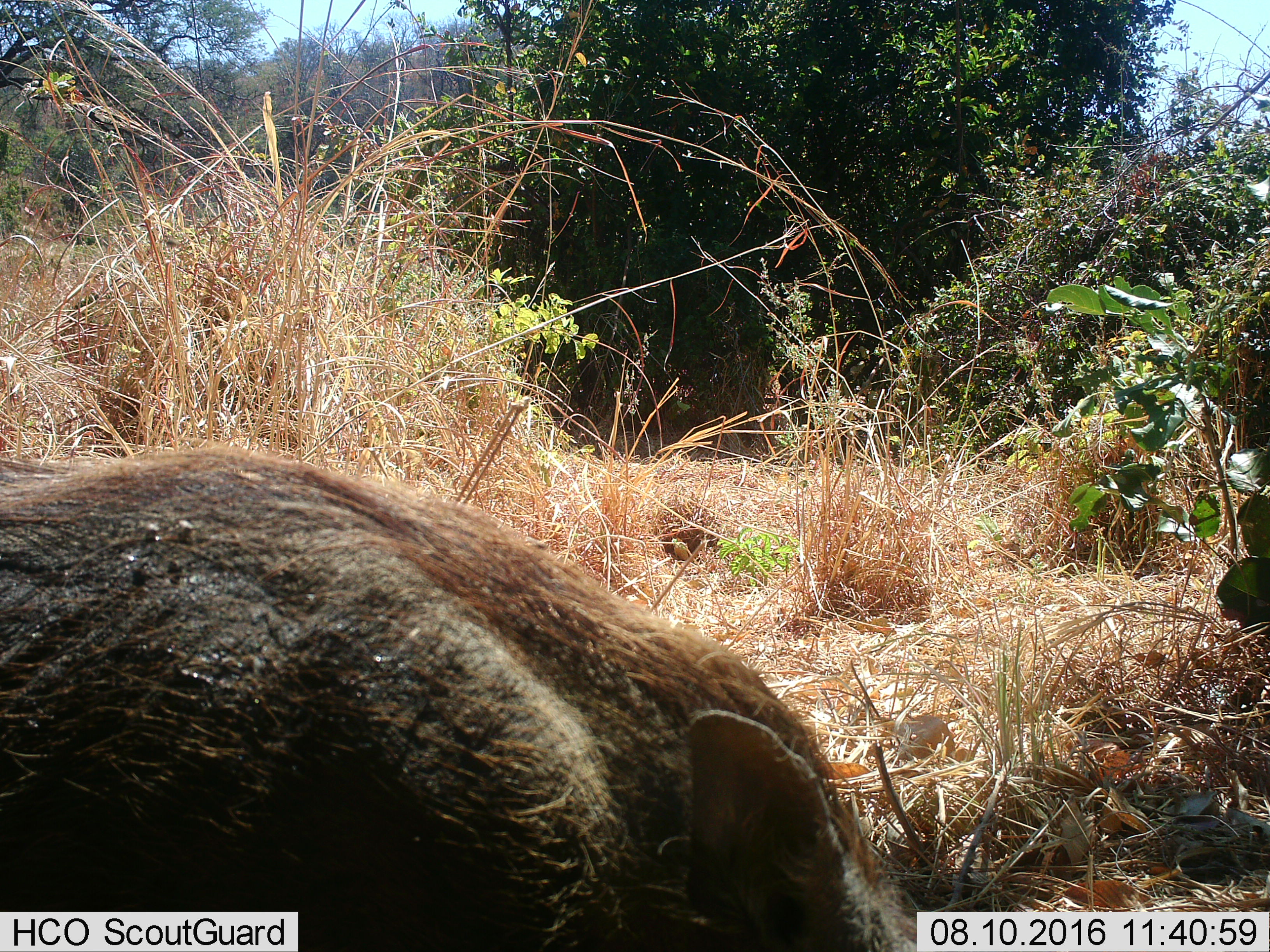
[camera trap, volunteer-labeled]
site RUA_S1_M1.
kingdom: Animalia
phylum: Chordata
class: Mammalia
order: Artiodactyla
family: Suidae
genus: Phacochoerus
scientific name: Phacochoerus africanus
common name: warthog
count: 1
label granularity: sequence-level